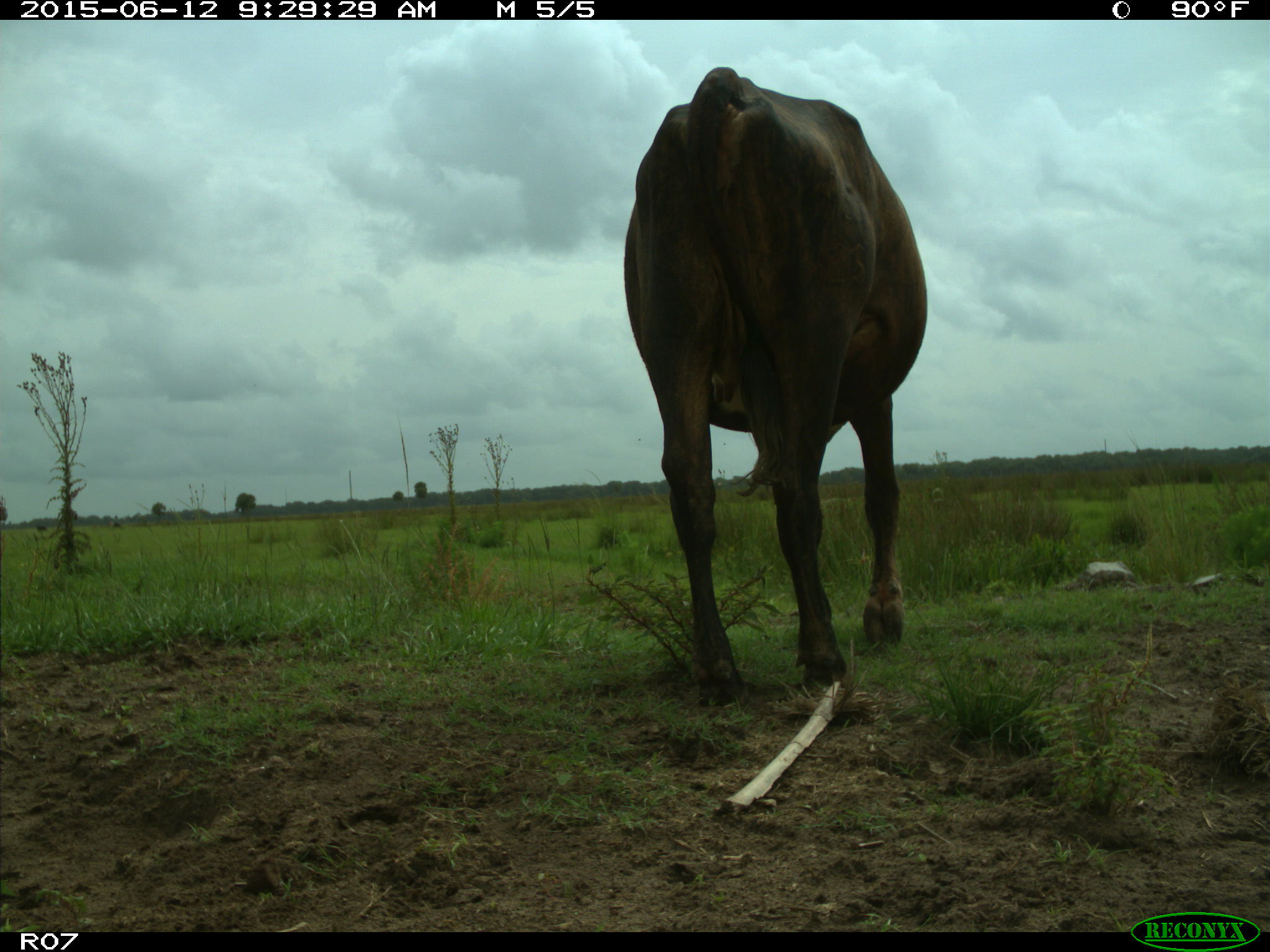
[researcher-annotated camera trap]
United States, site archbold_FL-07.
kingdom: Animalia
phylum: Chordata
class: Mammalia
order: Artiodactyla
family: Bovidae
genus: Bos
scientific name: Bos taurus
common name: domestic cow